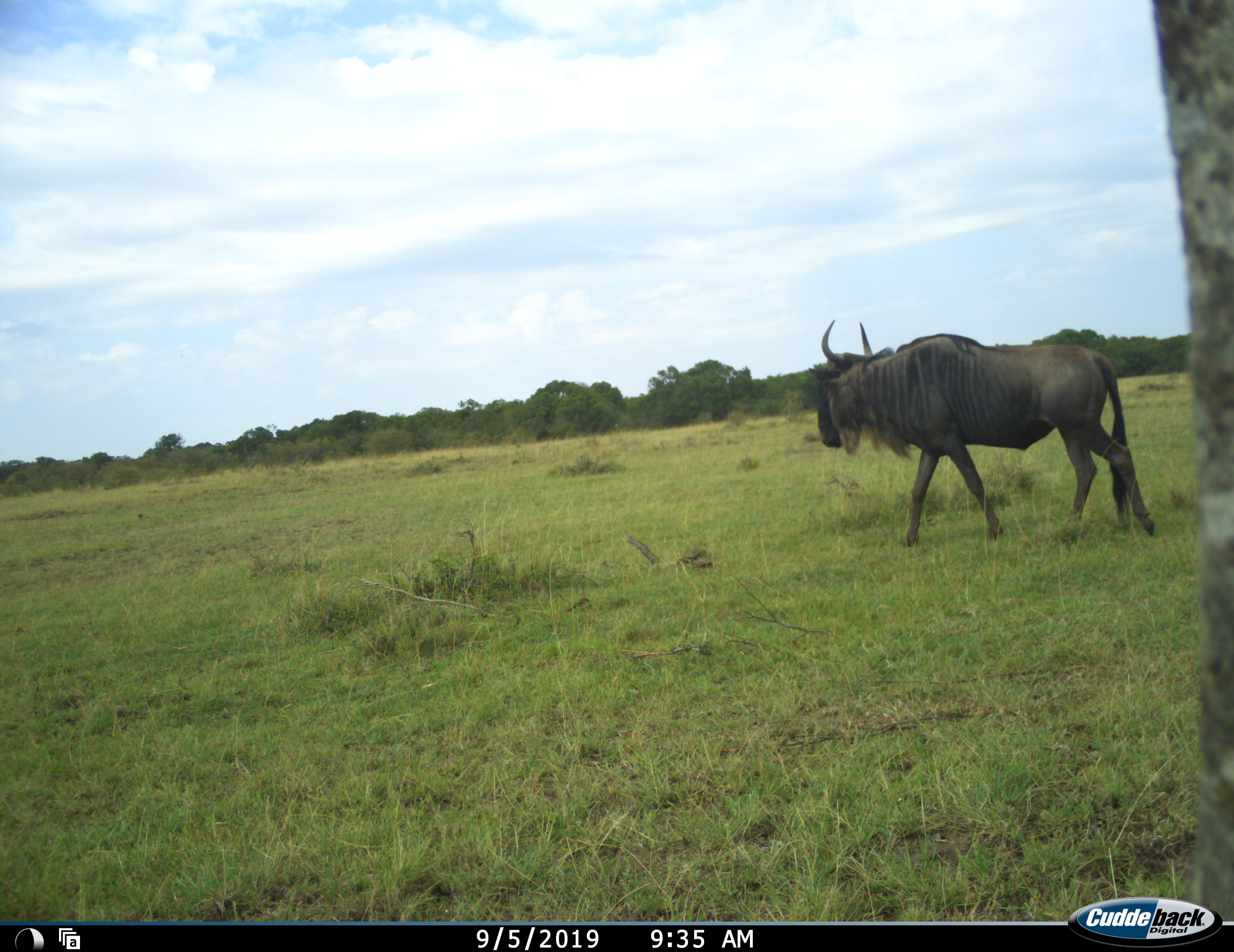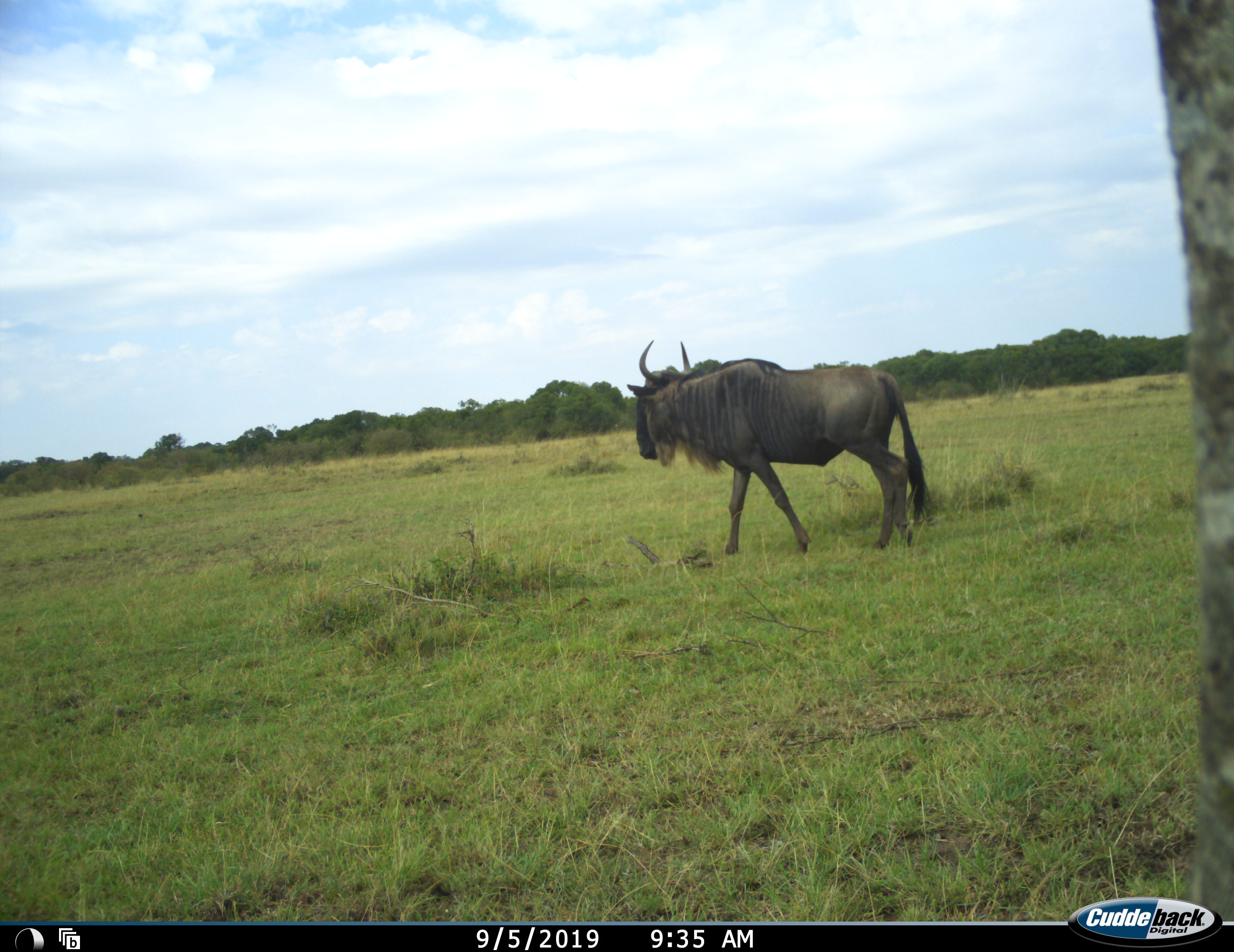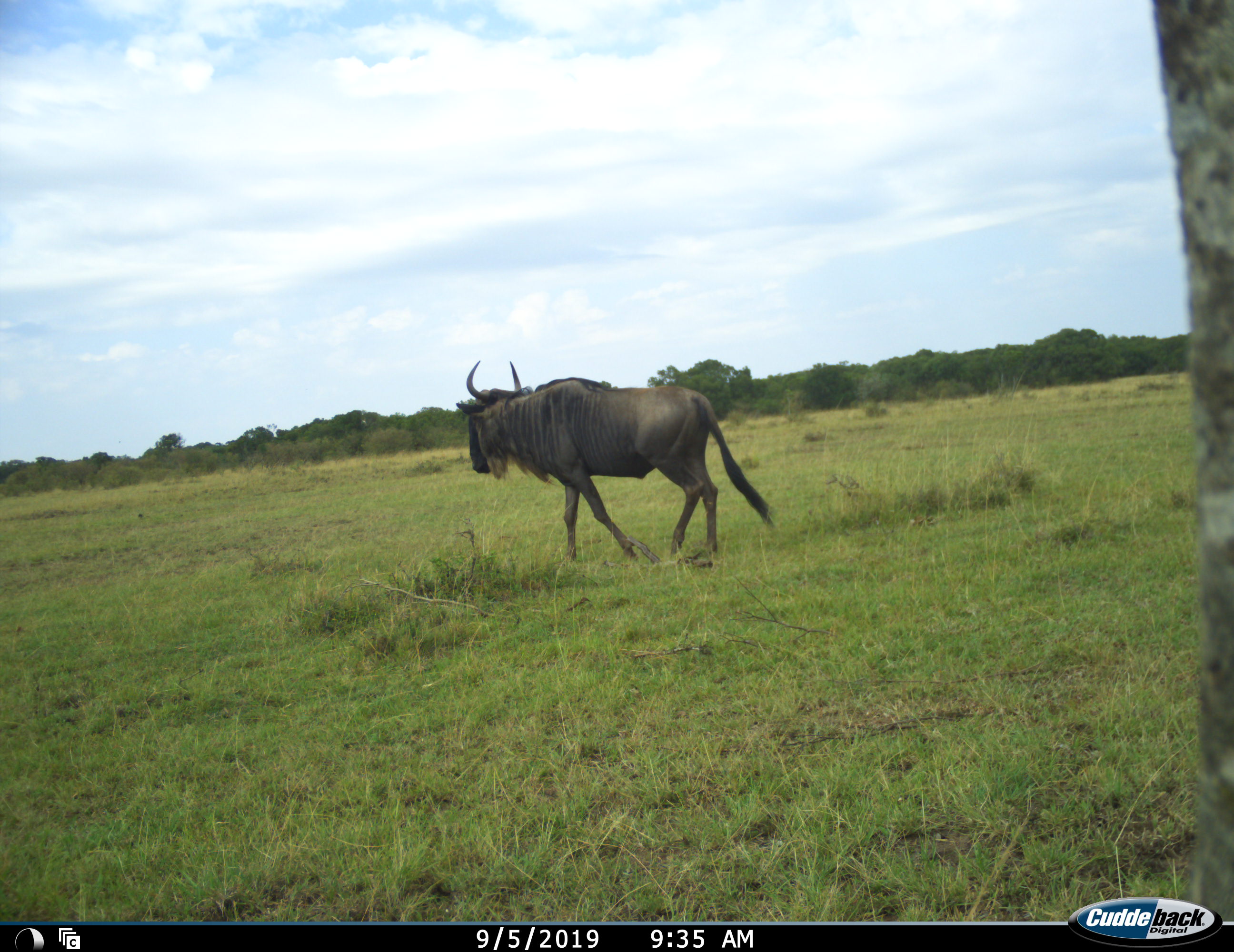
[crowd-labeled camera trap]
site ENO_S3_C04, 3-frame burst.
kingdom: Animalia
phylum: Chordata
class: Mammalia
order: Artiodactyla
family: Bovidae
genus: Connochaetes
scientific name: Connochaetes taurinus taurinus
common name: blue wildebeest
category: wildebeestblue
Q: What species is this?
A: Wildebeestblue (blue wildebeest) (Connochaetes taurinus taurinus).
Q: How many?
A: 1.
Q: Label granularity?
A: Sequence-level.